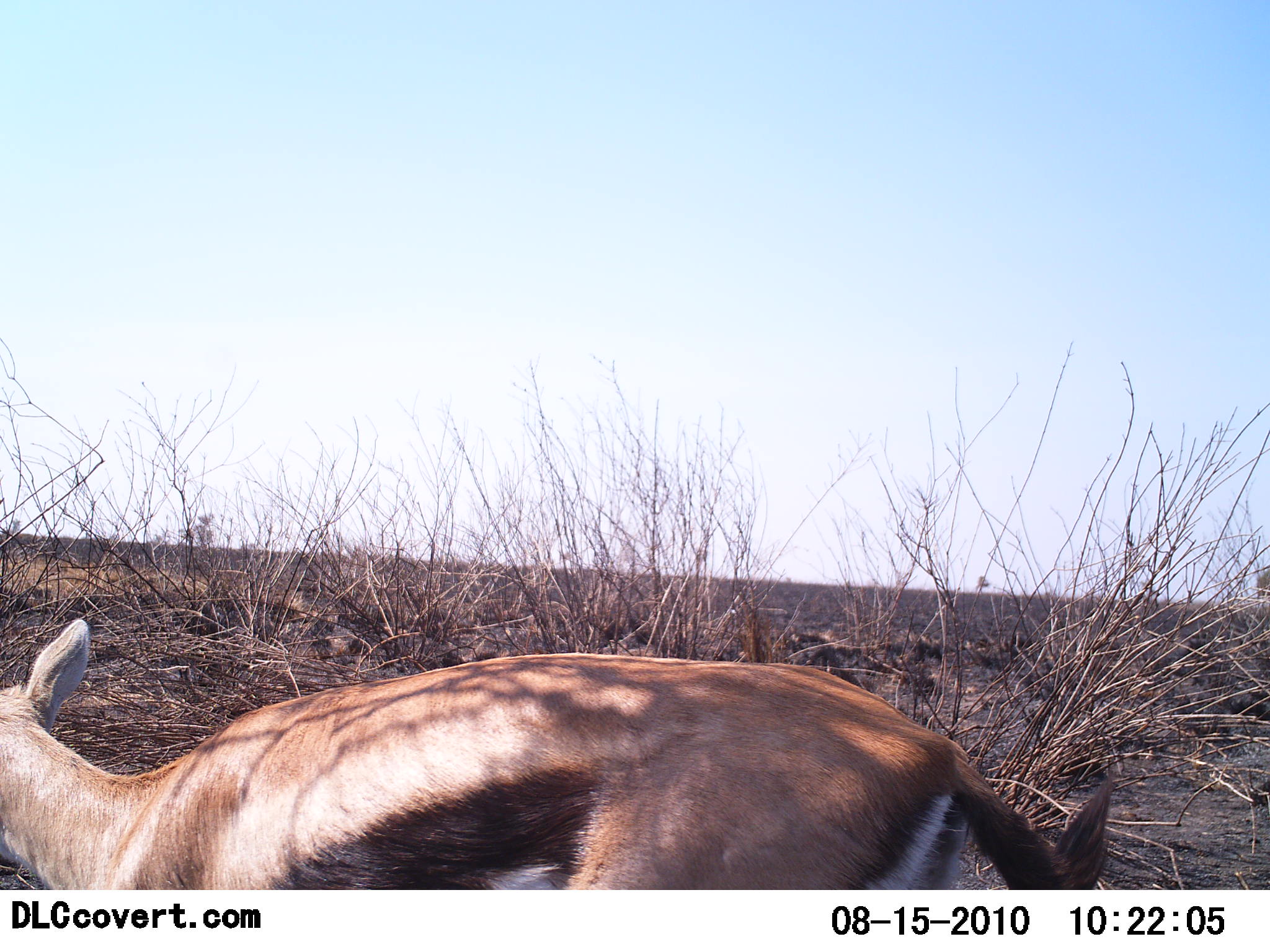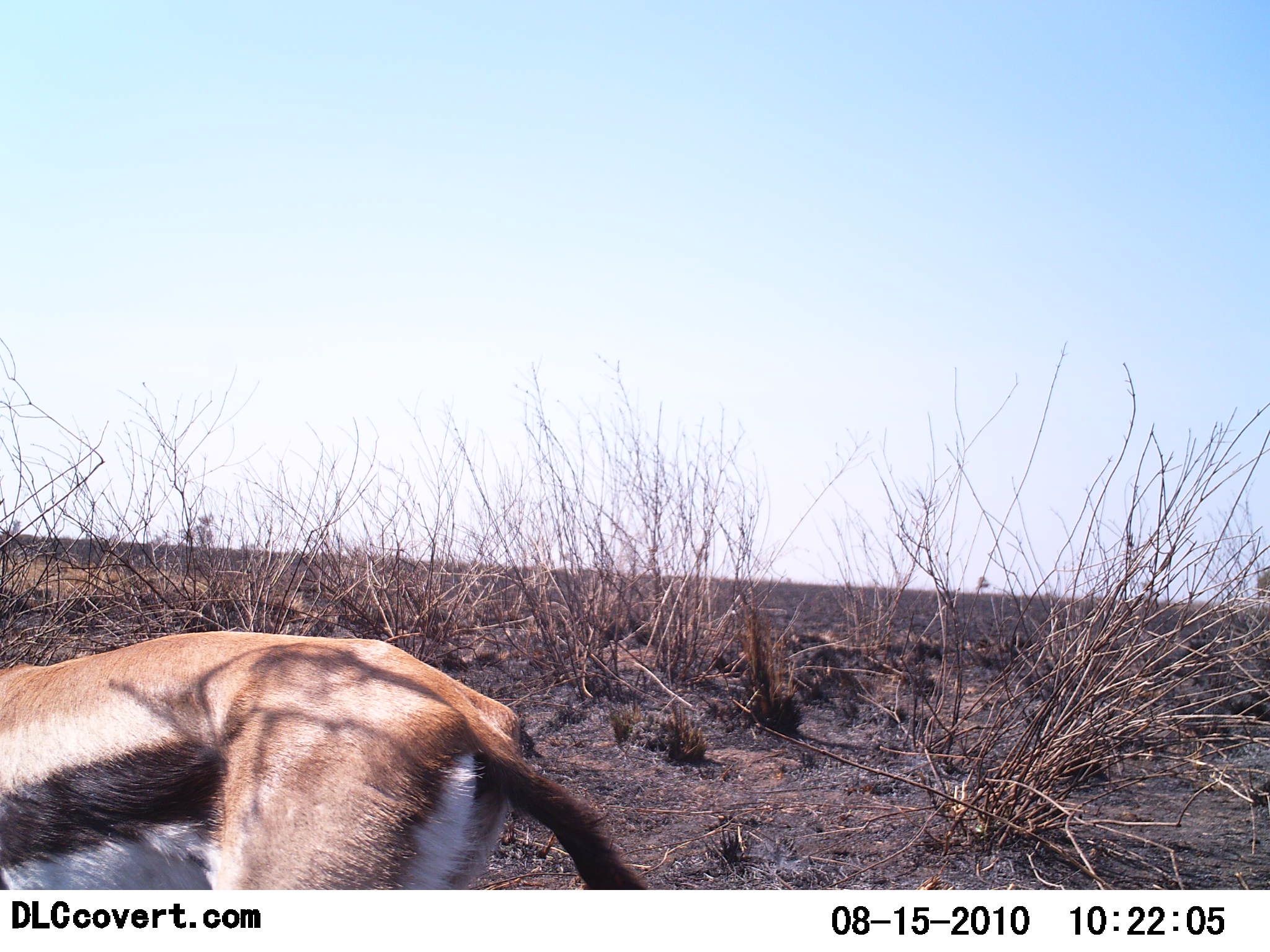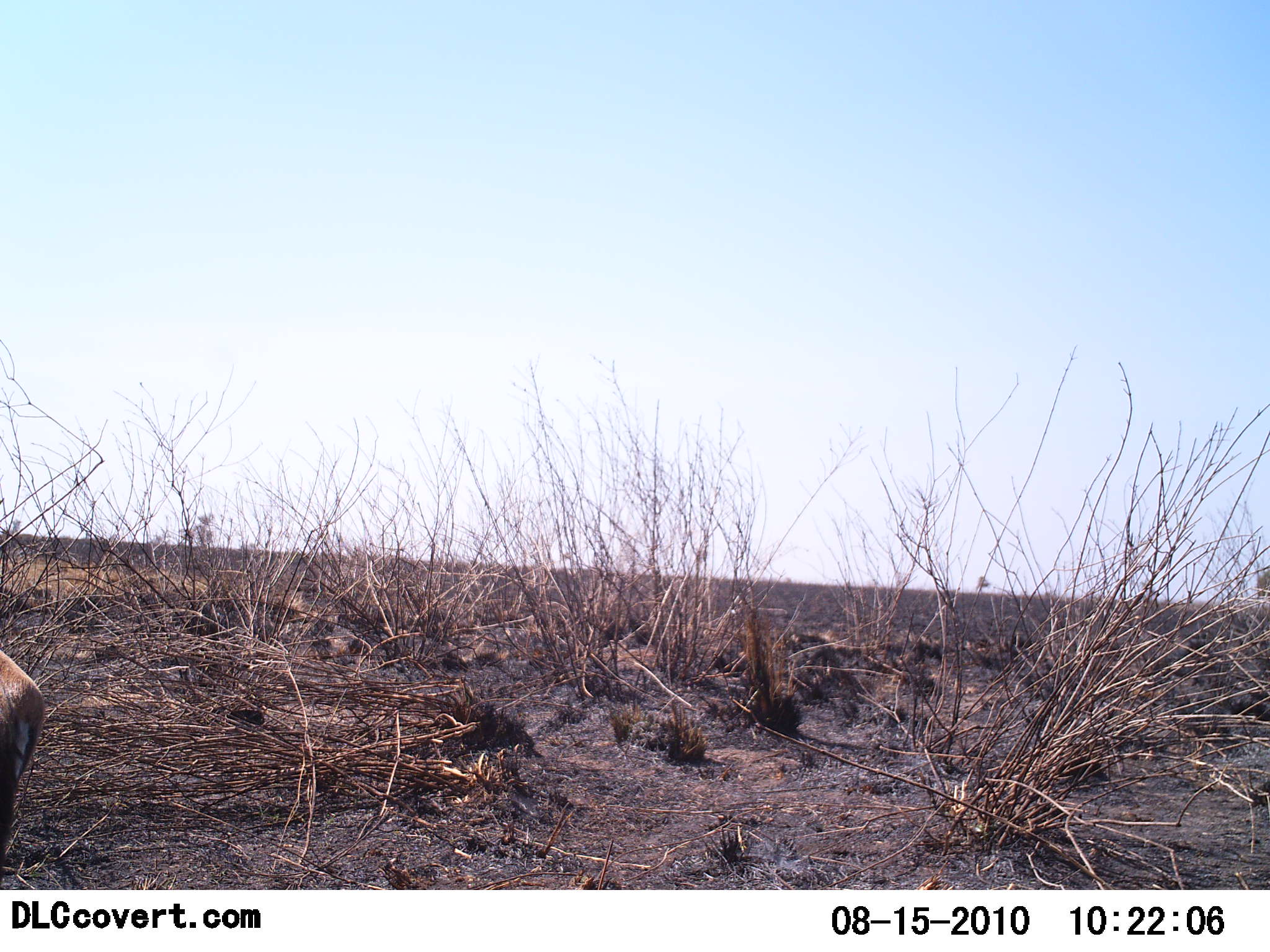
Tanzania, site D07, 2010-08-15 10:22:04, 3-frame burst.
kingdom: Animalia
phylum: Chordata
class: Mammalia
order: Artiodactyla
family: Bovidae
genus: Eudorcas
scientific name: Eudorcas thomsonii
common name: thomson's gazelle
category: gazellethomsons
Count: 1.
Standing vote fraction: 0%.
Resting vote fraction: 8%.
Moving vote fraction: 92%.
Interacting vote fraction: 0%.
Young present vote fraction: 0%.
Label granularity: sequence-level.